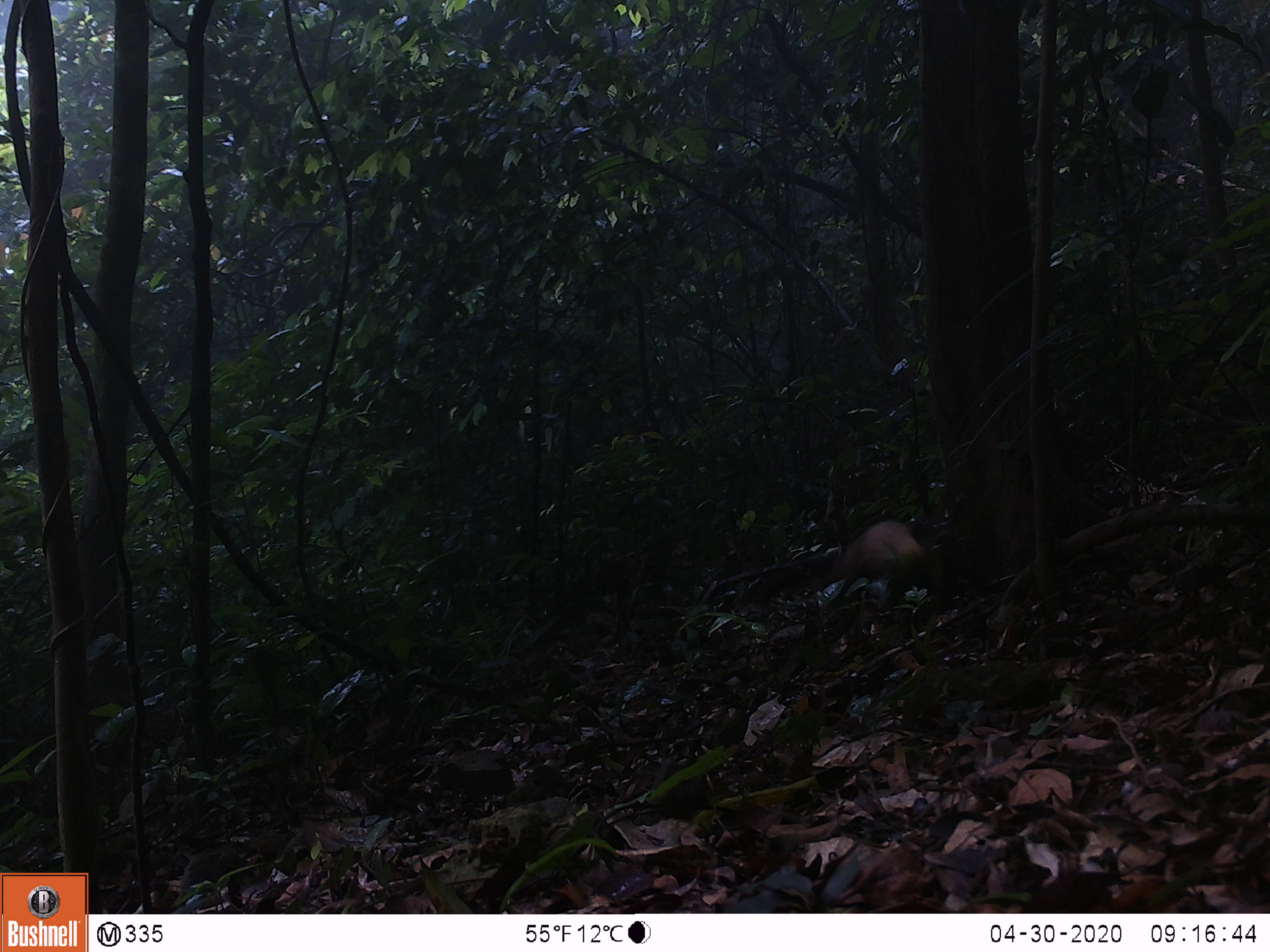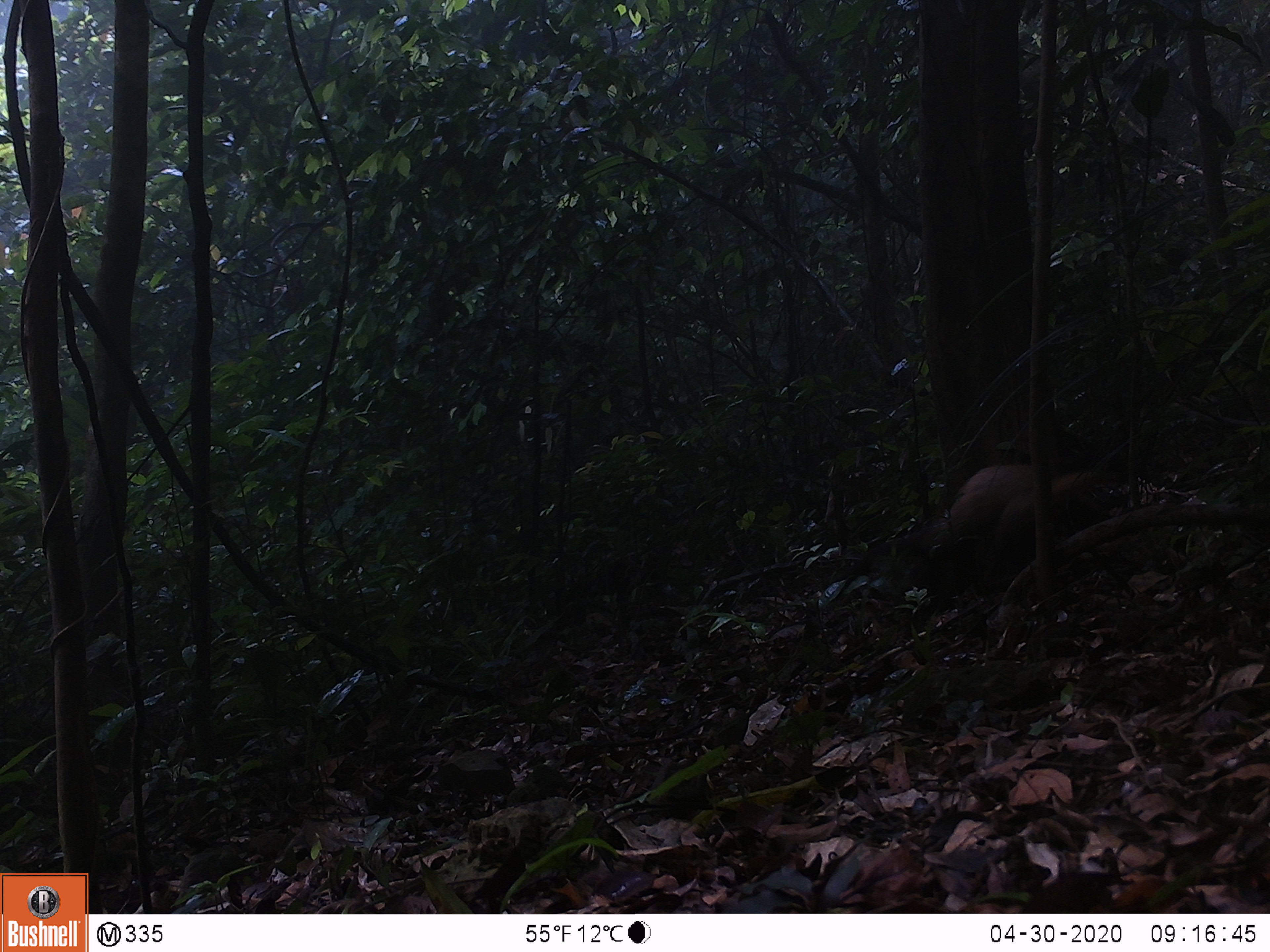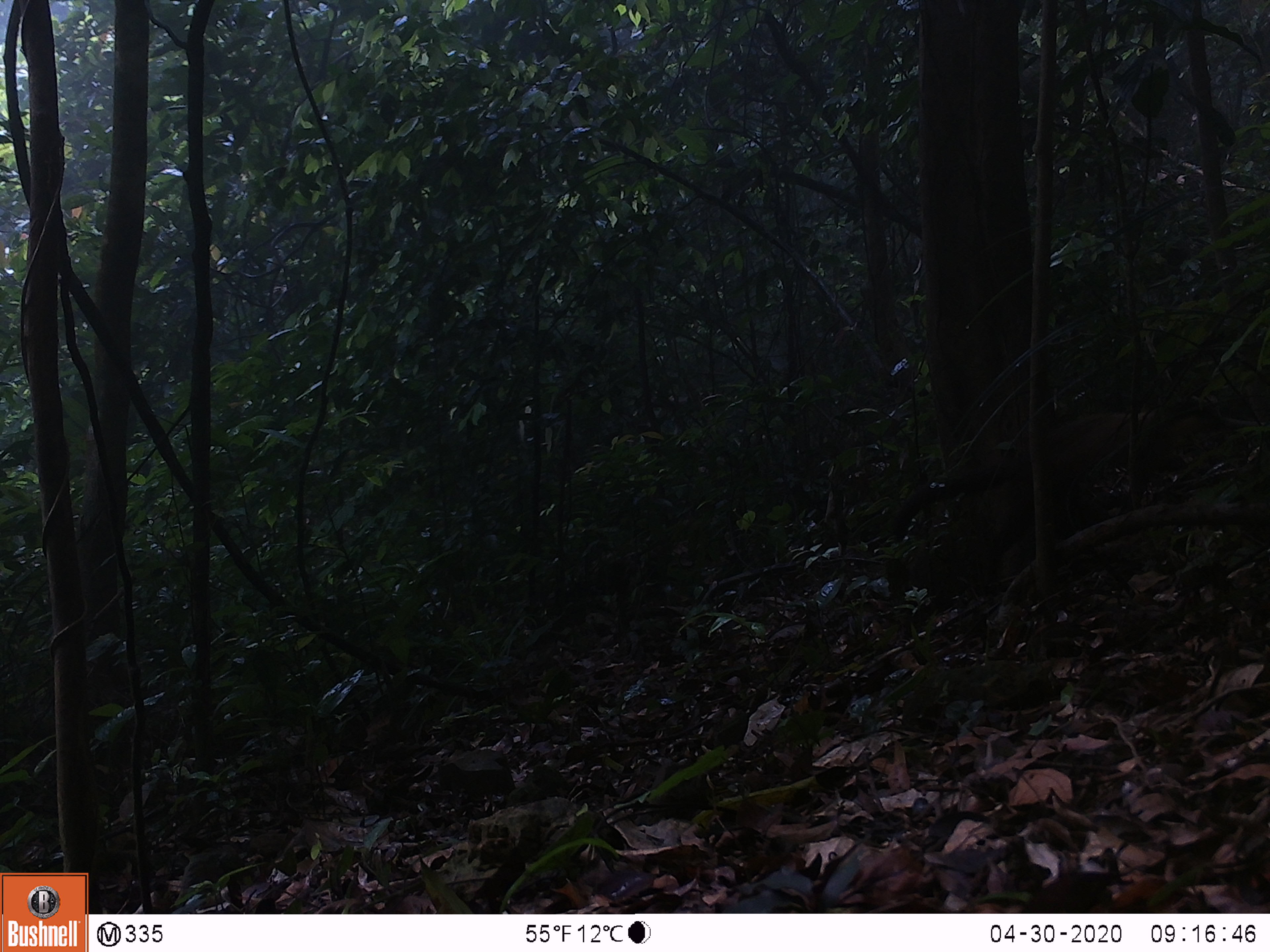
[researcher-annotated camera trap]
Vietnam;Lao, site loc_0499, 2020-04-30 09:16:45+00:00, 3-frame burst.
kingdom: Animalia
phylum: Chordata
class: Mammalia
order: Carnivora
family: Mustelidae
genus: Martes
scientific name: Martes flavigula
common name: yellow-throated marten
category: yellow throated marten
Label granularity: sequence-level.